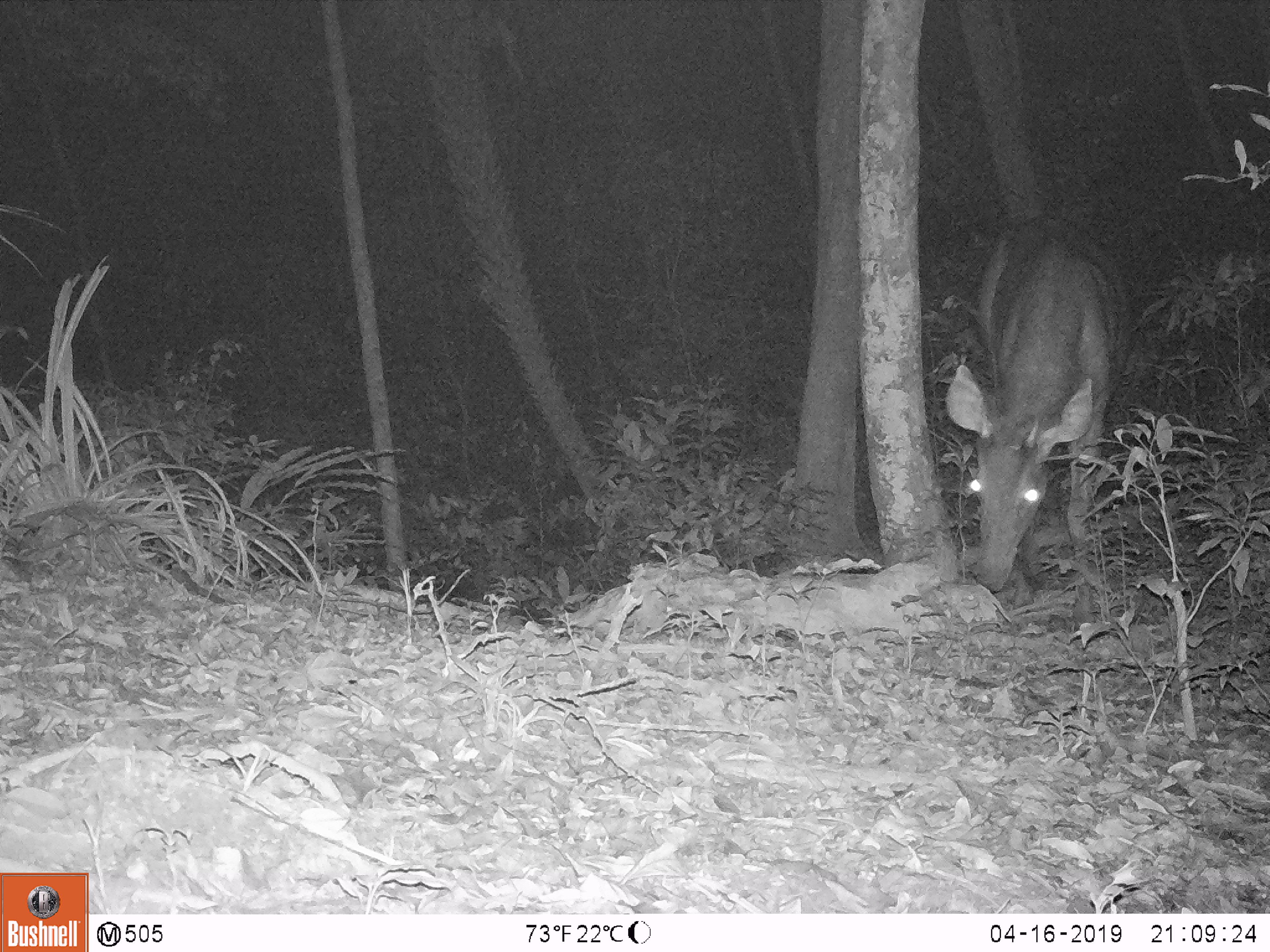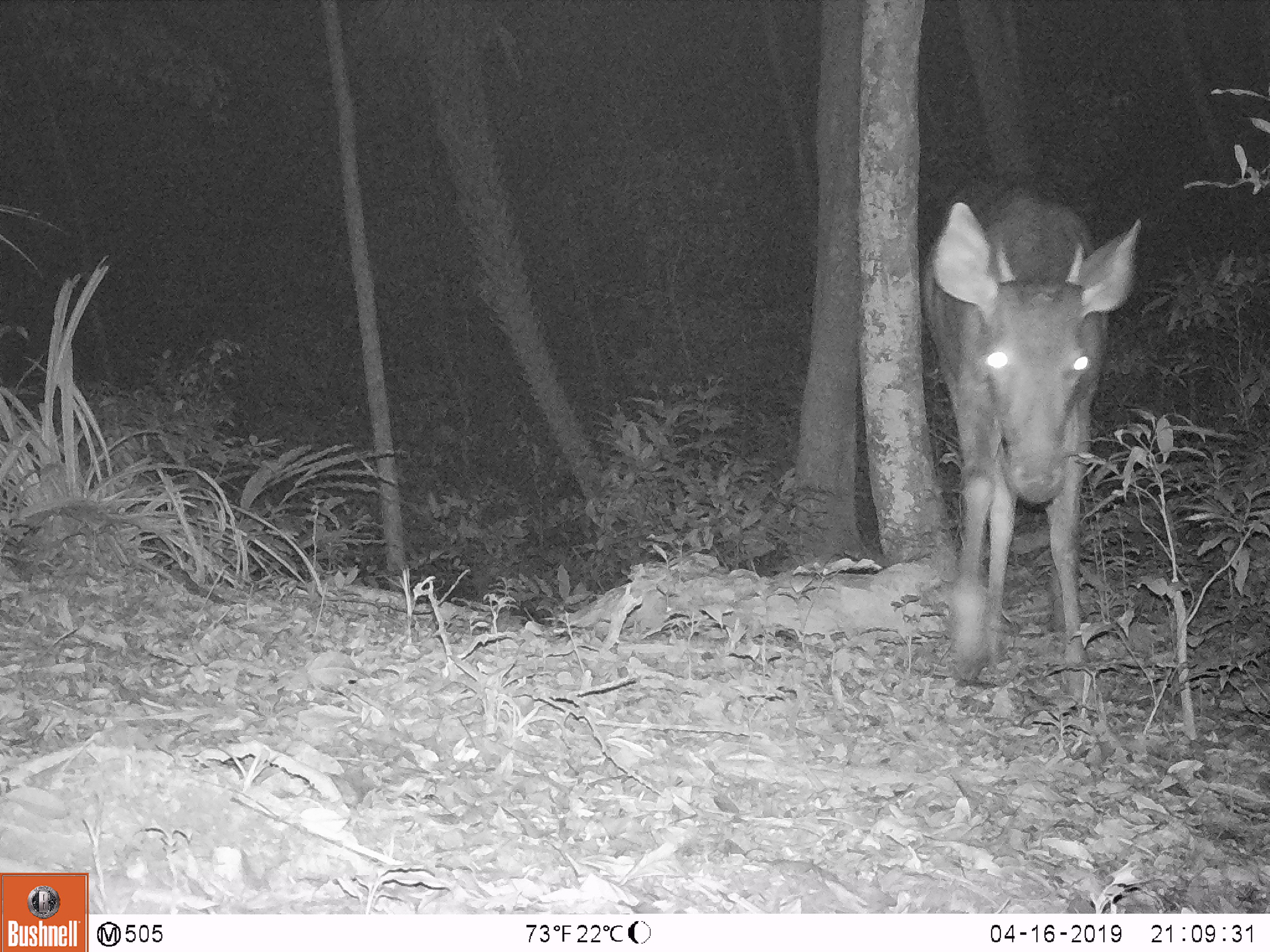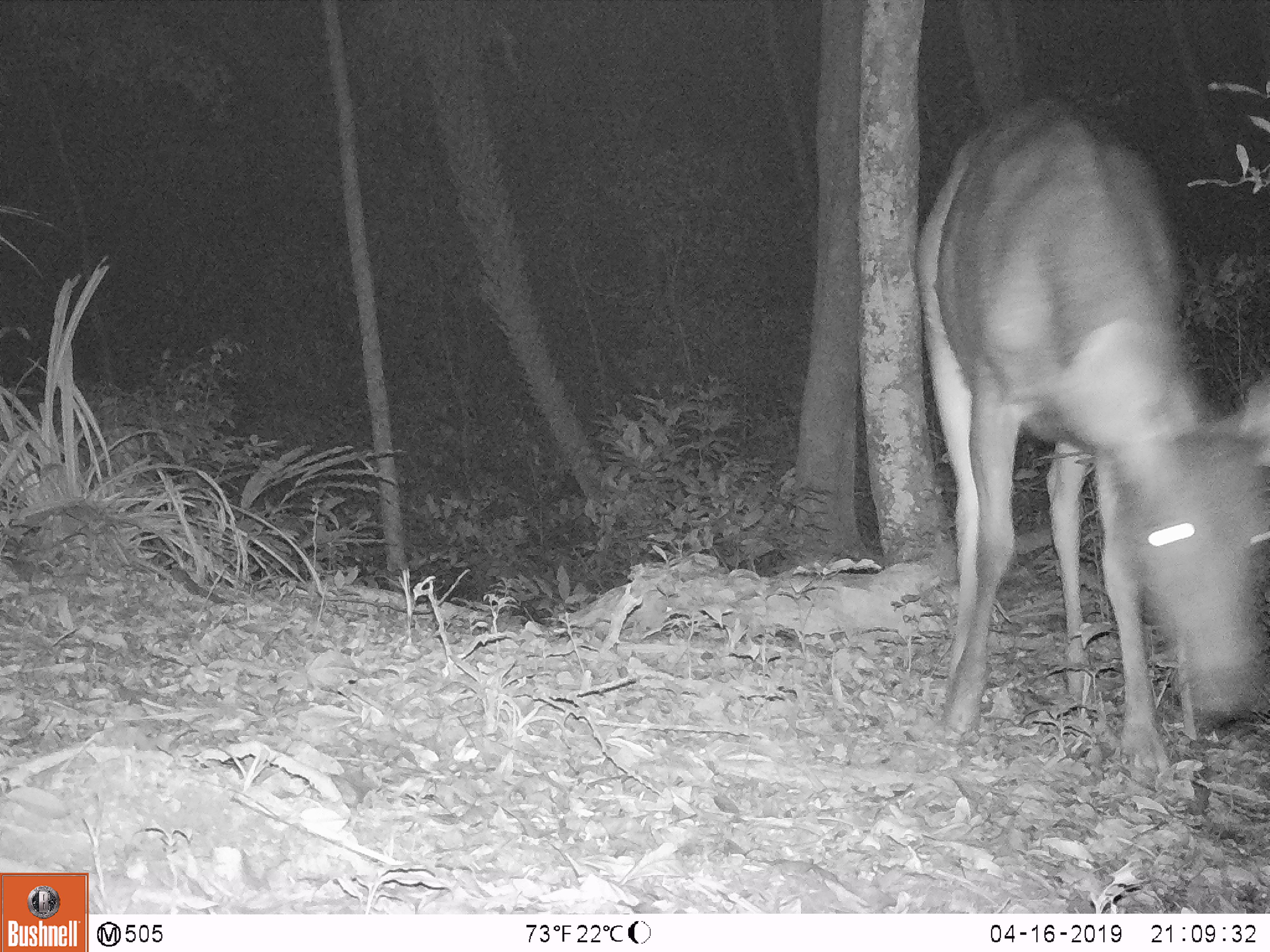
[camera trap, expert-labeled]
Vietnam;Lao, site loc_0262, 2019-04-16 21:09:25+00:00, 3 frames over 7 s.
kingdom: Animalia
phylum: Chordata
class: Mammalia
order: Artiodactyla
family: Cervidae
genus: Rusa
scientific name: Rusa unicolor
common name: sambar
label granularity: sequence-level